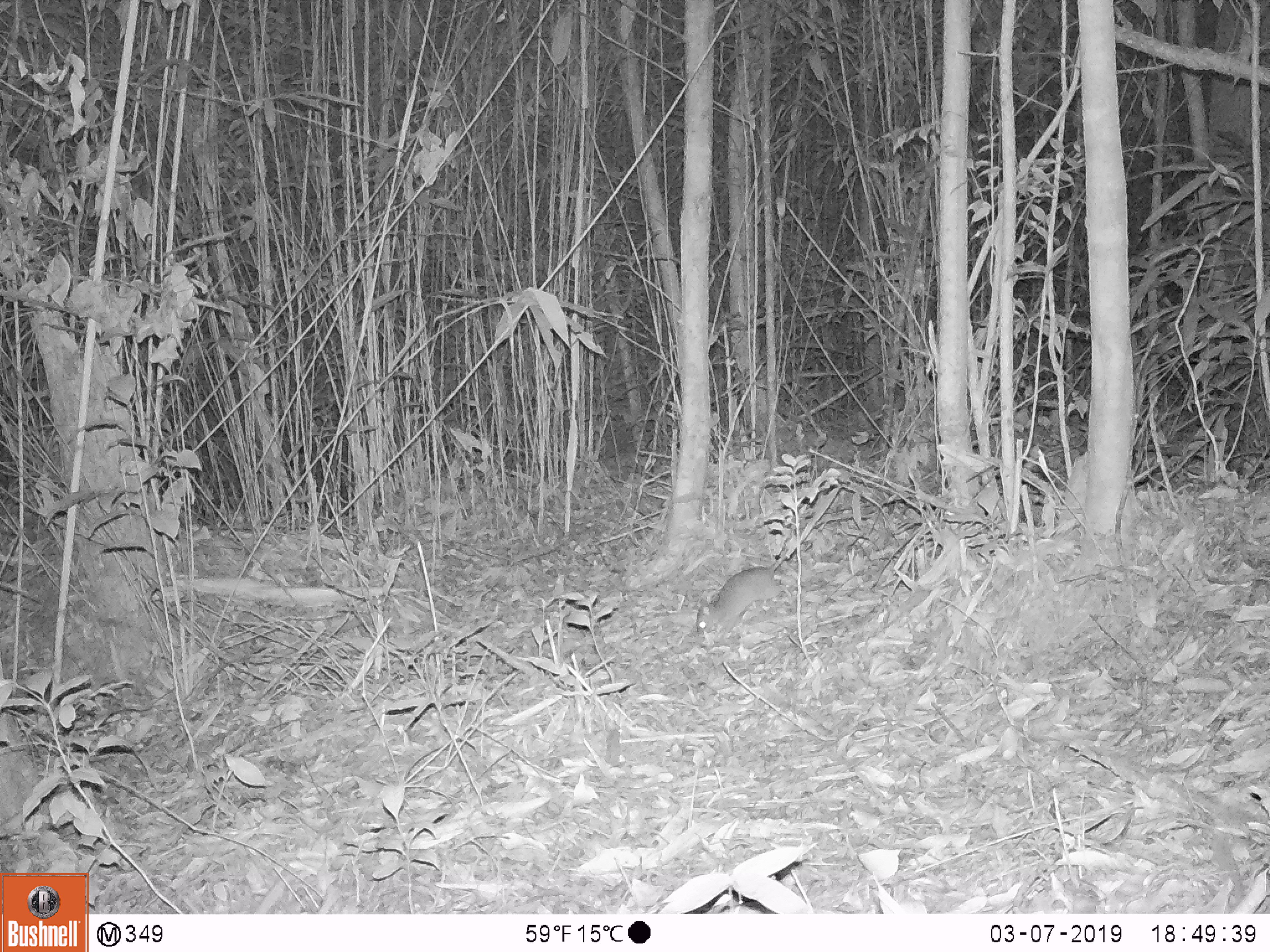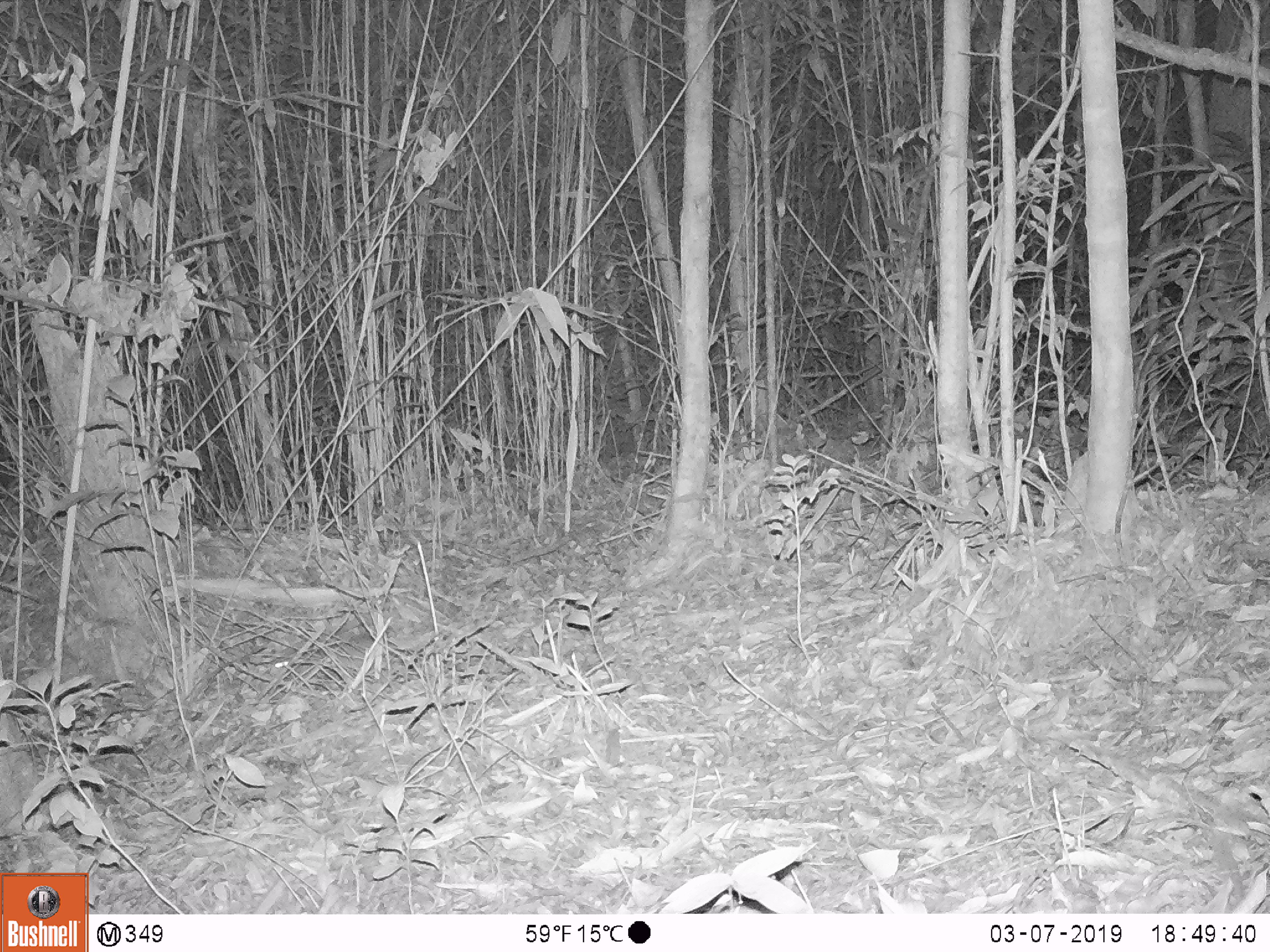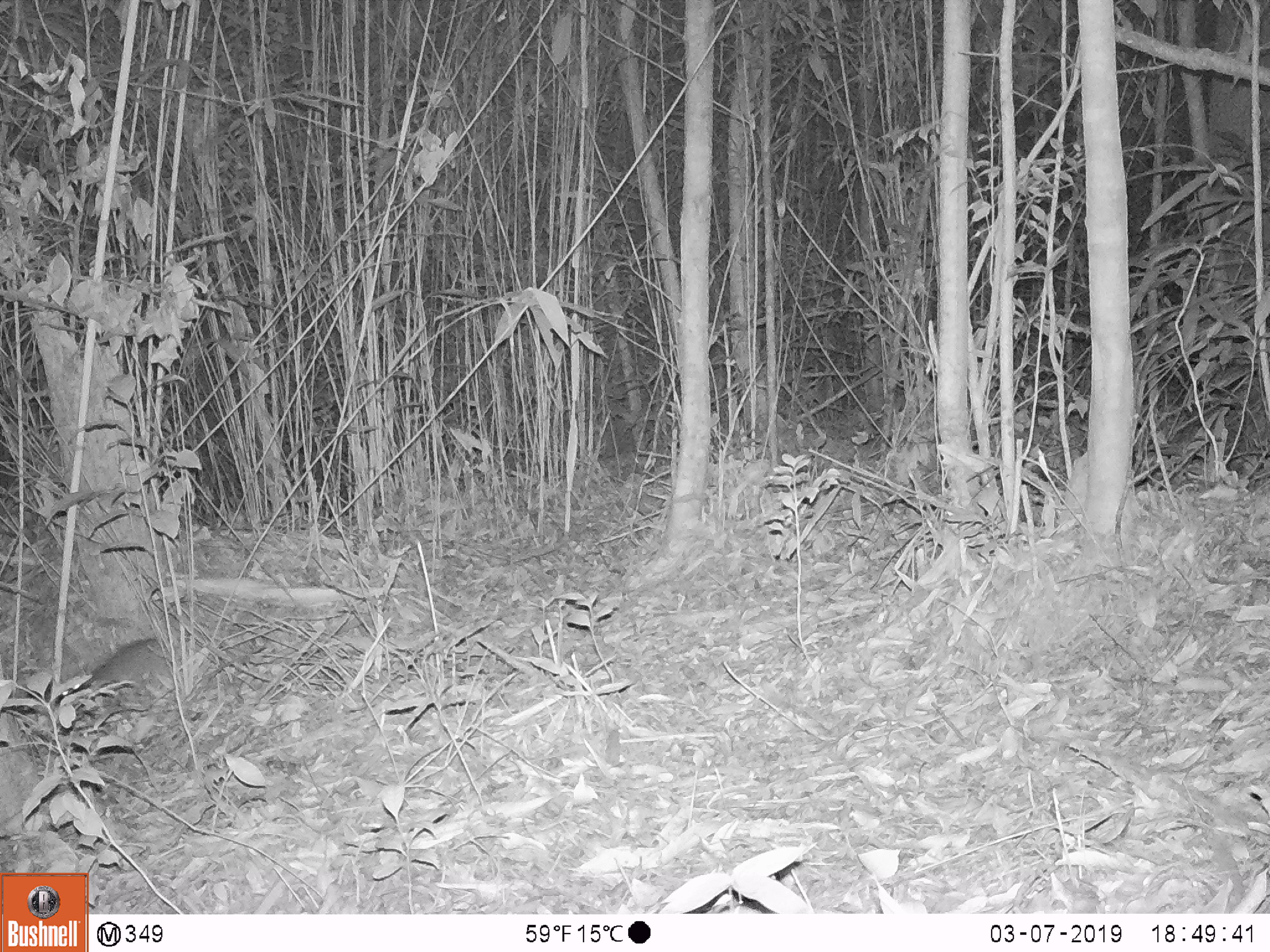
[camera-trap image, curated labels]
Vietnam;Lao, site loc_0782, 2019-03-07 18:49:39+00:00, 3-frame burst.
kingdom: Animalia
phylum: Chordata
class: Mammalia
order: Rodentia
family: Muridae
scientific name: Muridae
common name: old-world mice and rats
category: unidentified murid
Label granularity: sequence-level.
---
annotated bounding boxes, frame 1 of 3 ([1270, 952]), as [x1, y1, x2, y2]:
unidentified murid: [696, 550, 794, 639]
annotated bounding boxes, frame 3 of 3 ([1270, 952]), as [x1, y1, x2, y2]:
unidentified murid: [57, 636, 208, 711]